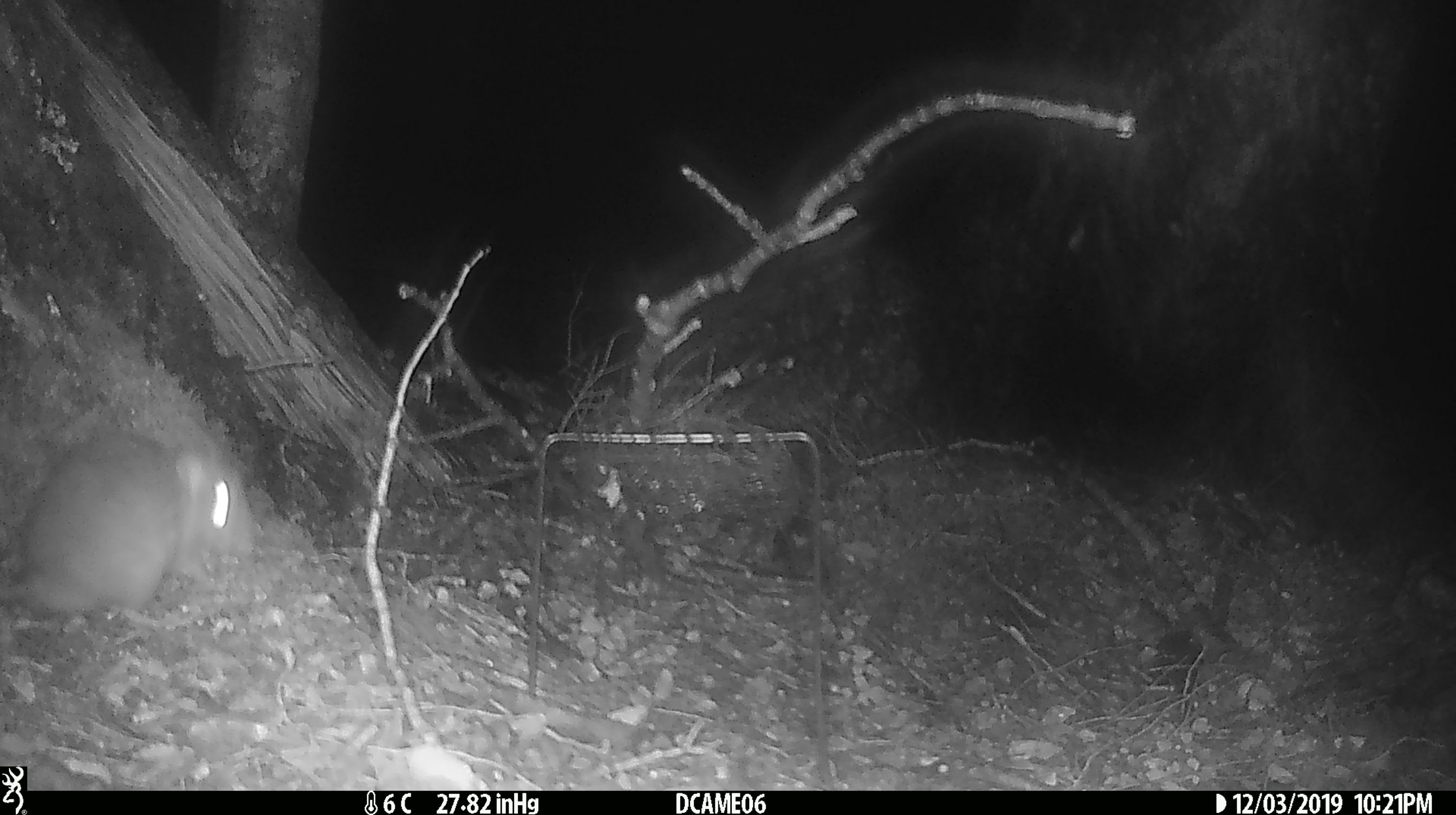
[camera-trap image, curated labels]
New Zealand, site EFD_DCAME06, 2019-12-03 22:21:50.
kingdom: Animalia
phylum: Chordata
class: Mammalia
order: Rodentia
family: Muridae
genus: Rattus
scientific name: Rattus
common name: rat